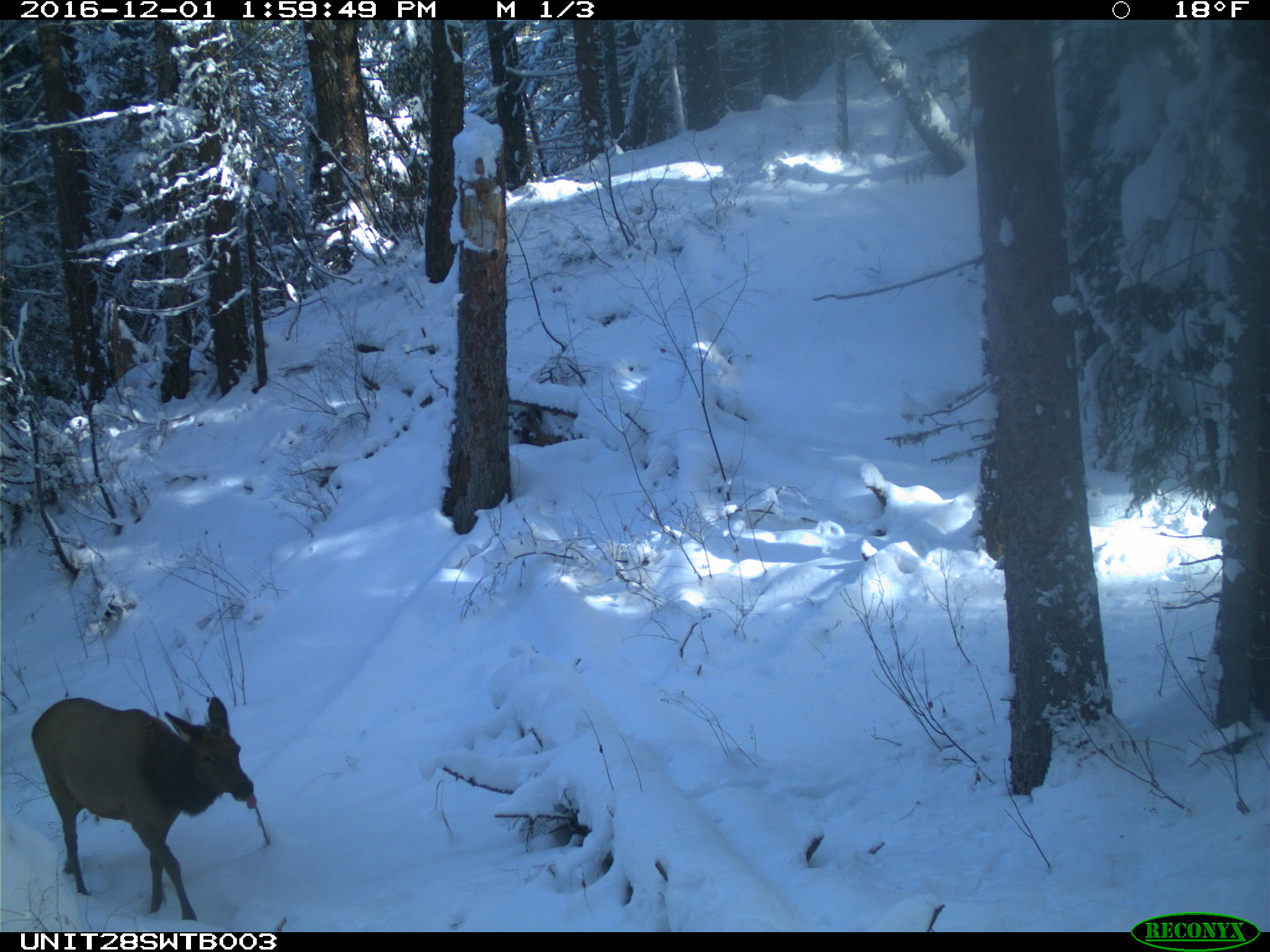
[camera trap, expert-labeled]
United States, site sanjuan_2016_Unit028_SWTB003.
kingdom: Animalia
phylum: Chordata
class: Mammalia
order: Artiodactyla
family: Cervidae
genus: Cervus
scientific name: Cervus elaphus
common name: red deer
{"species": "Cervus elaphus (red deer)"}